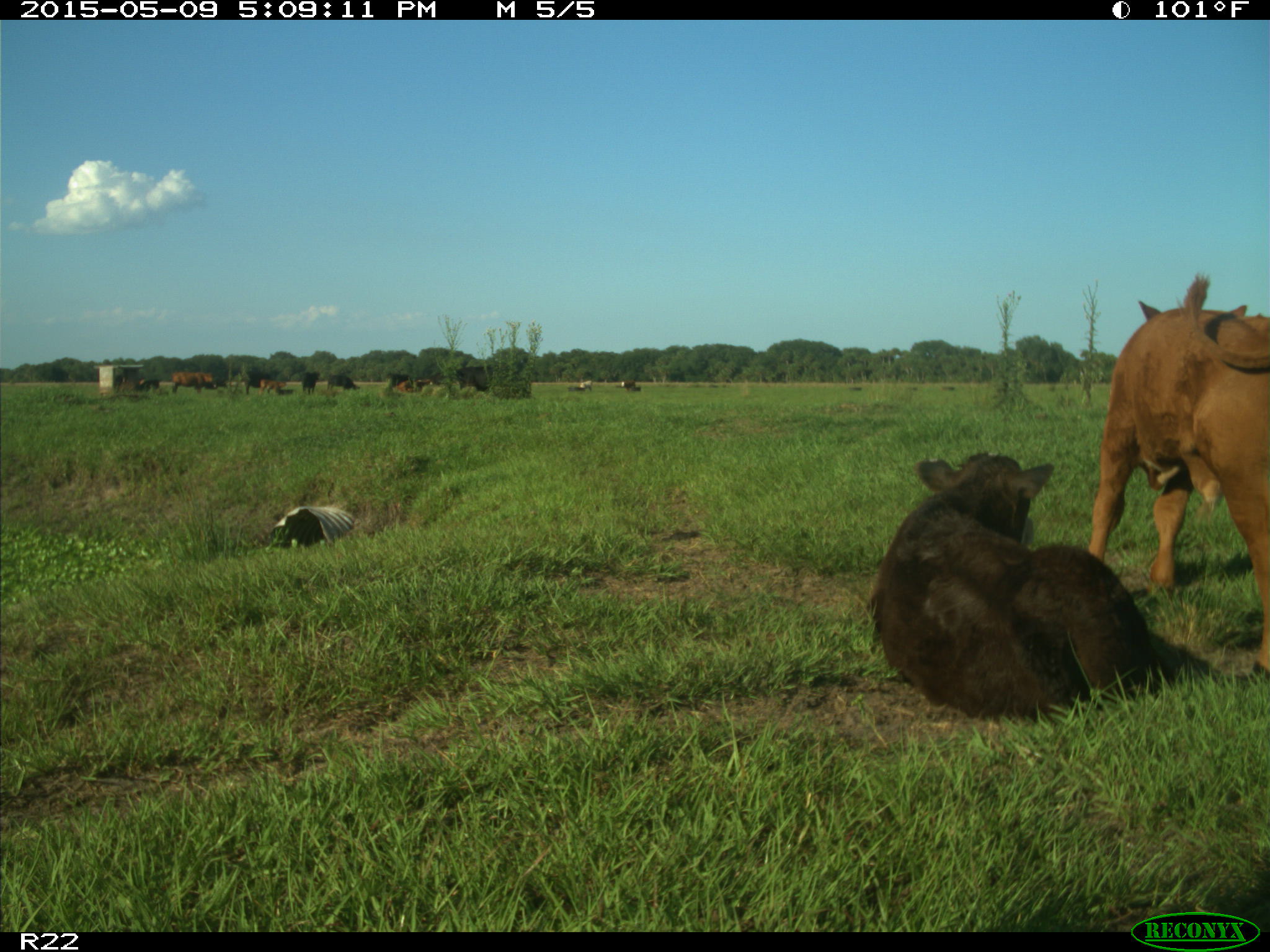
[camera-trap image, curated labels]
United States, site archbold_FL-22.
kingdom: Animalia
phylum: Chordata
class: Mammalia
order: Artiodactyla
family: Bovidae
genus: Bos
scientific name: Bos taurus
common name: domestic cow